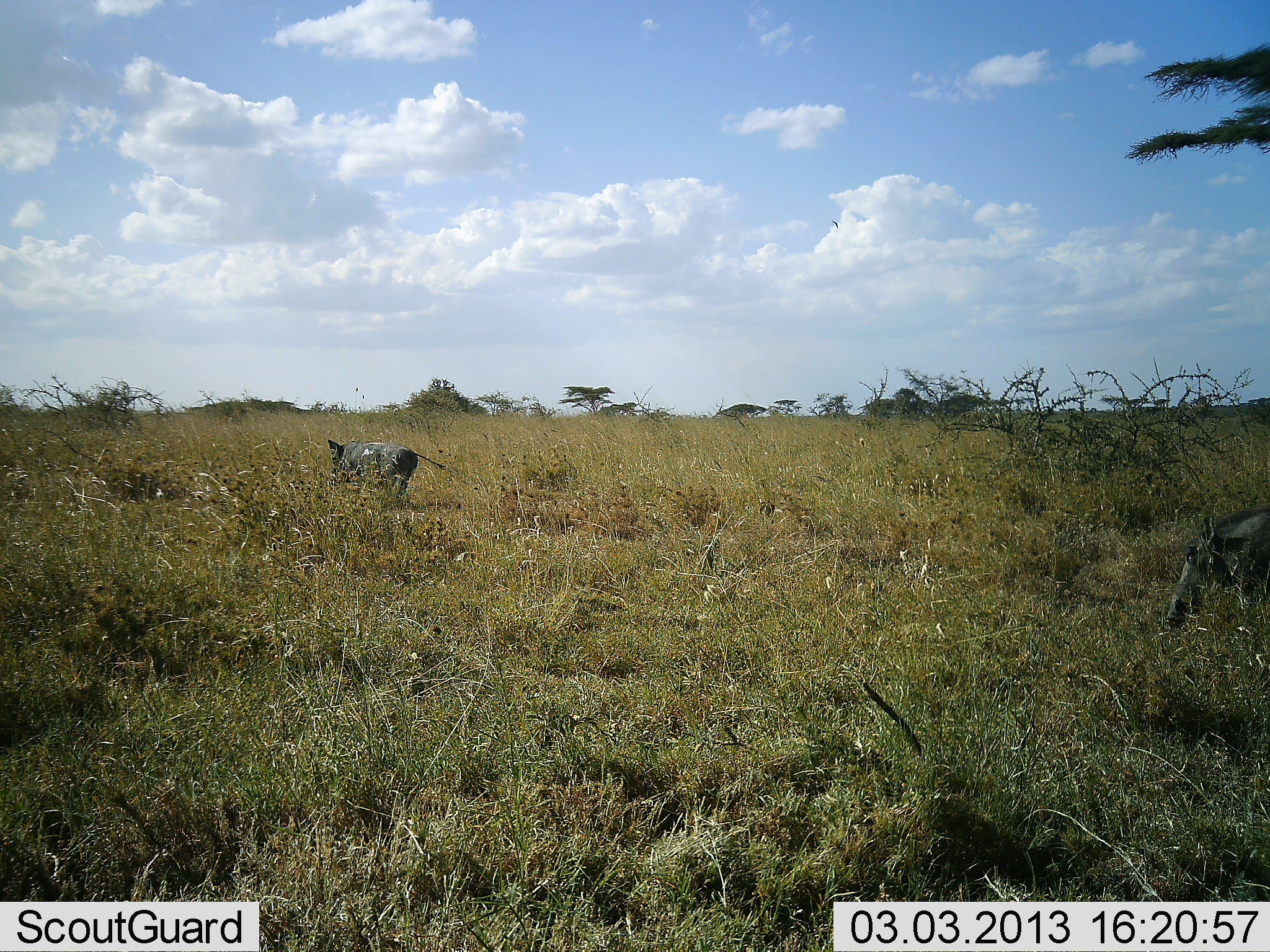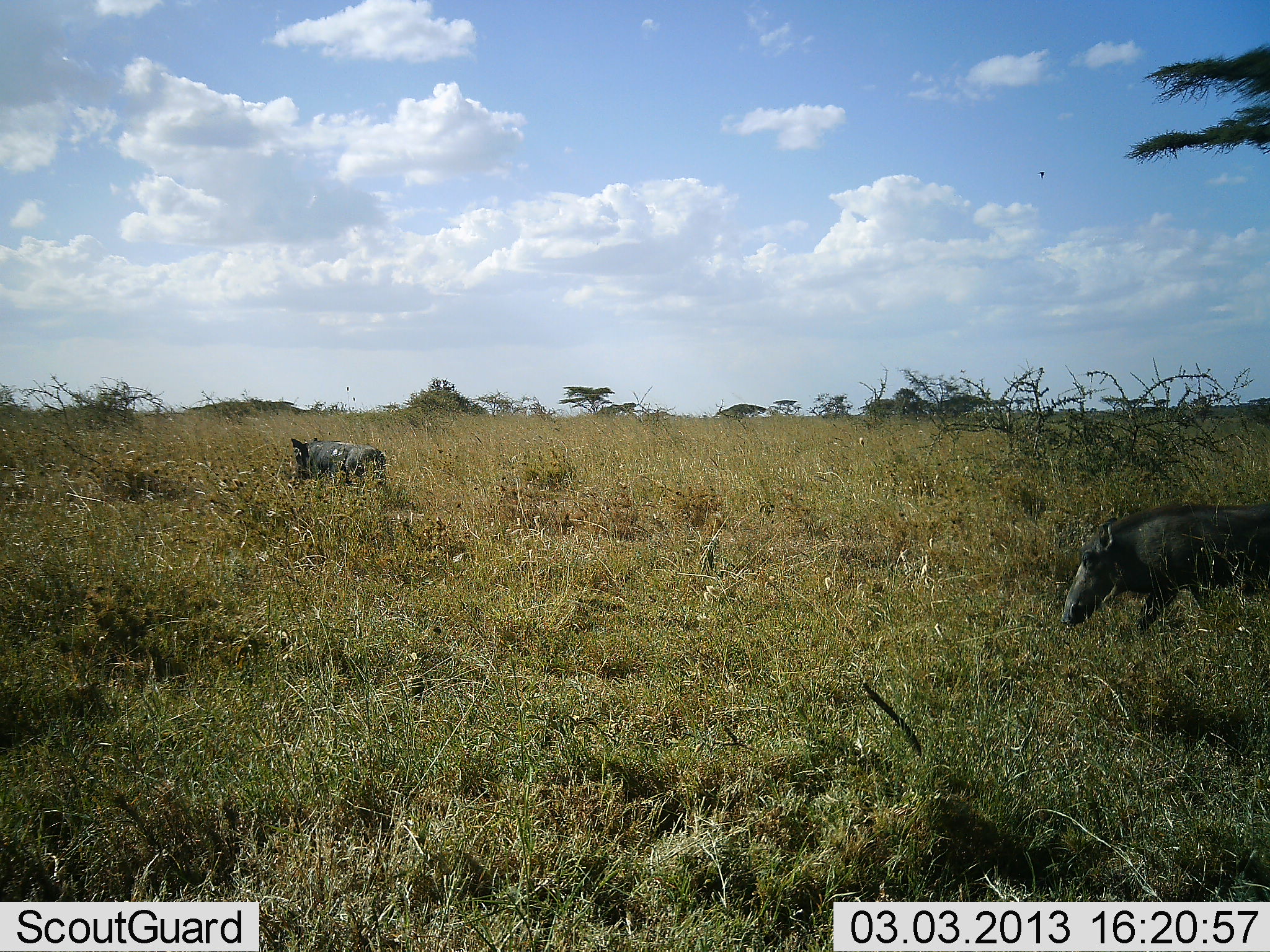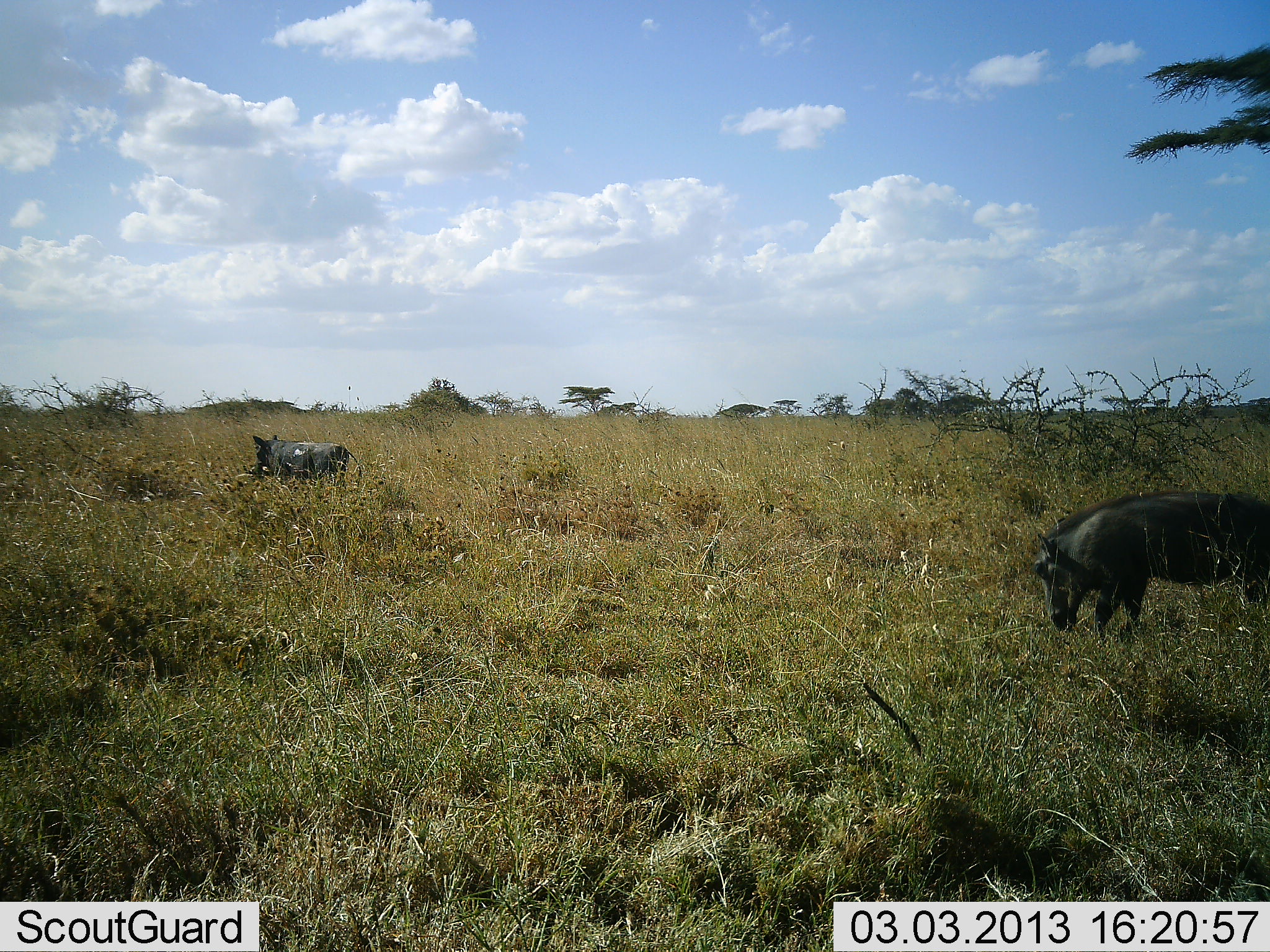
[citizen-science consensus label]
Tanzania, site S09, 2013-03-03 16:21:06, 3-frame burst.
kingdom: Animalia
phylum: Chordata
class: Mammalia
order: Artiodactyla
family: Suidae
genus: Phacochoerus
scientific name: Phacochoerus africanus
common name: warthog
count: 2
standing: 5%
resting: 0%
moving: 95%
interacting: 0%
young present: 0%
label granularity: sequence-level